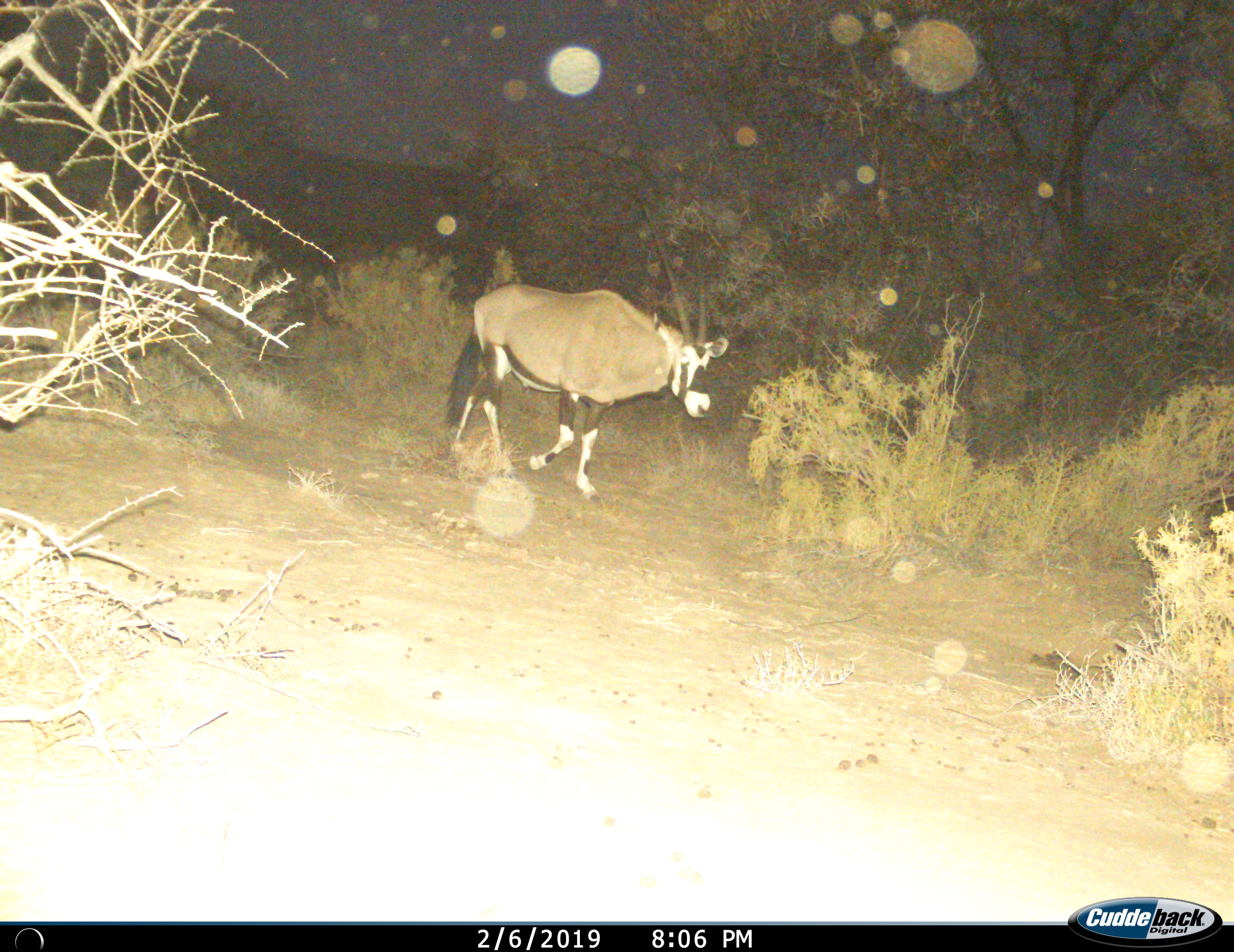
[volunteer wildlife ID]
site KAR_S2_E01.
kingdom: Animalia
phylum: Chordata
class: Mammalia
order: Artiodactyla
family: Bovidae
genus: Oryx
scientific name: Oryx gazella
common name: gemsbok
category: oryx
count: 1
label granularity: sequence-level